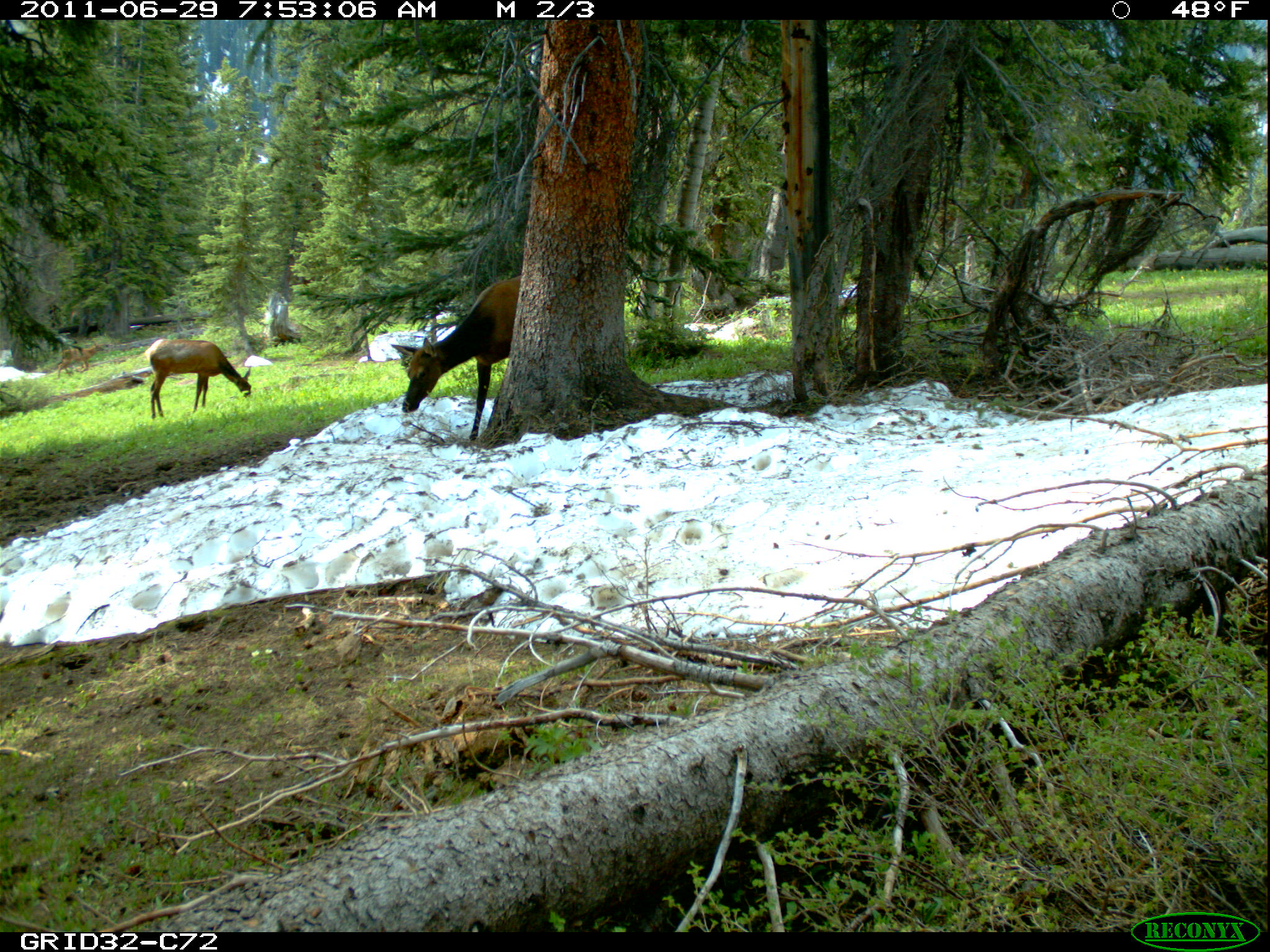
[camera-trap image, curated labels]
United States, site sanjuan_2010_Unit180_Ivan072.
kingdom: Animalia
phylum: Chordata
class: Mammalia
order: Artiodactyla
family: Cervidae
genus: Cervus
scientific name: Cervus elaphus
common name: red deer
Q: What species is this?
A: Cervus elaphus (red deer).